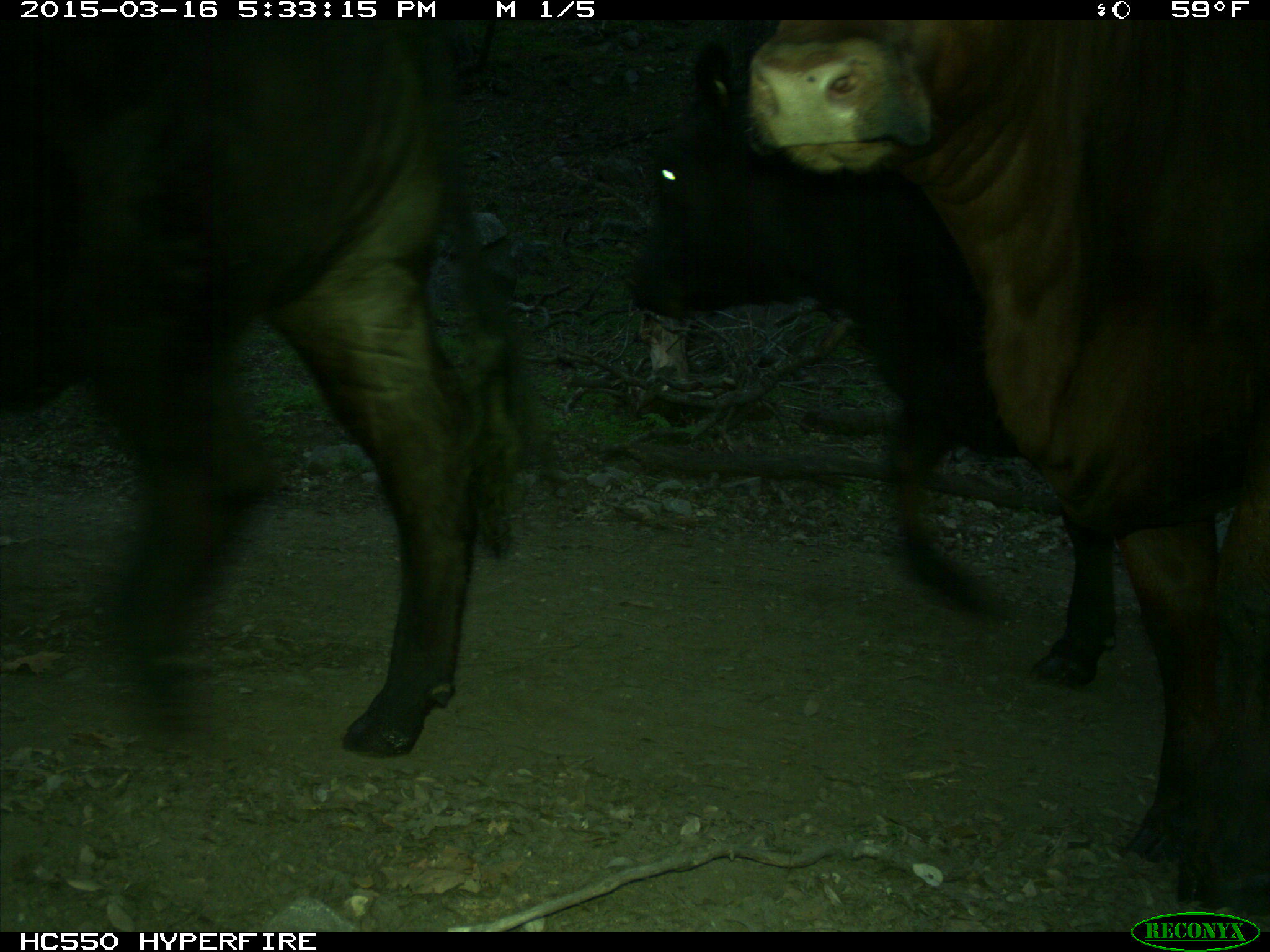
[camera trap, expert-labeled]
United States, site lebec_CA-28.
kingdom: Animalia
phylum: Chordata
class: Mammalia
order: Artiodactyla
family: Bovidae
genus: Bos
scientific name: Bos taurus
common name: domestic cow